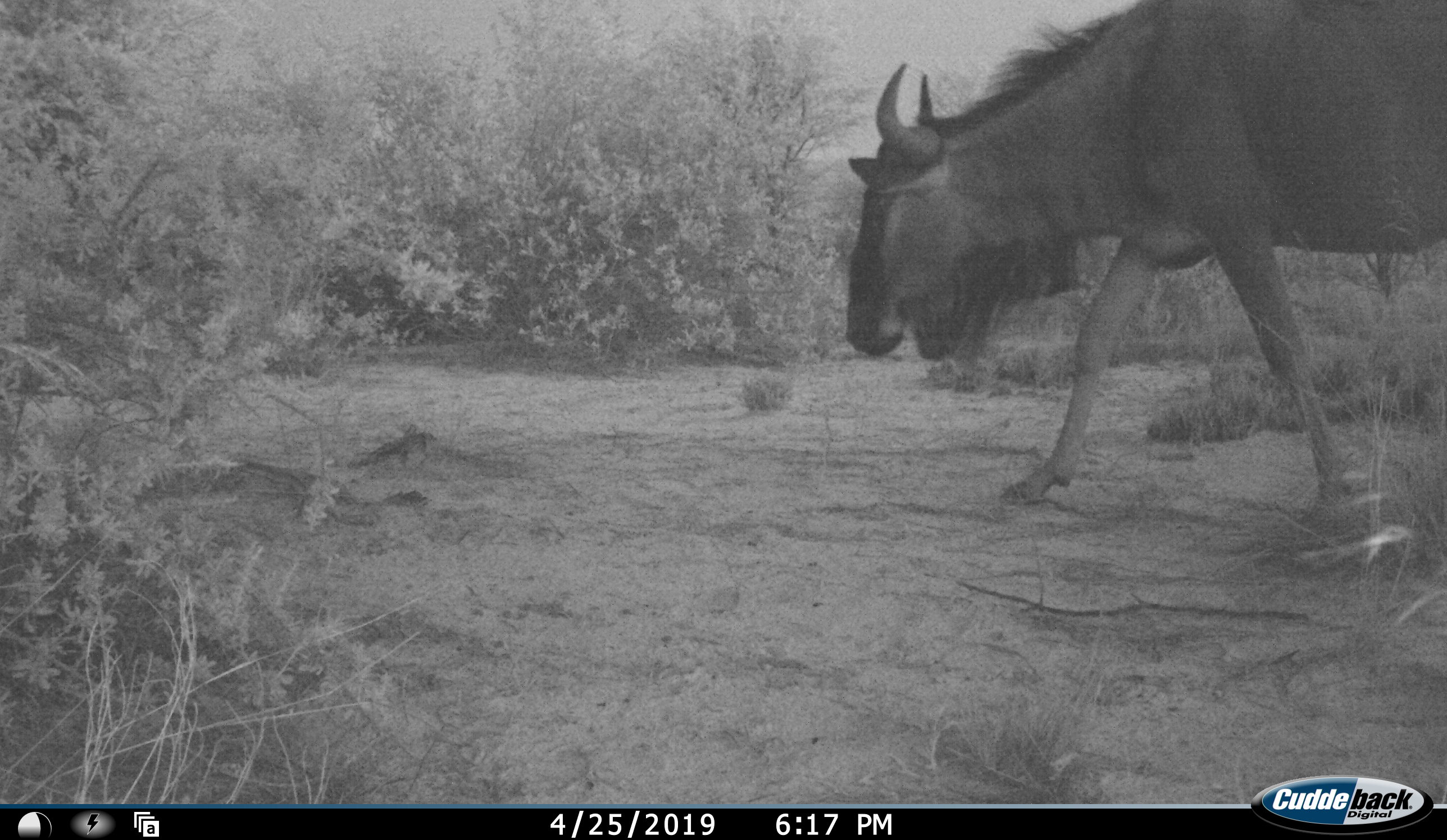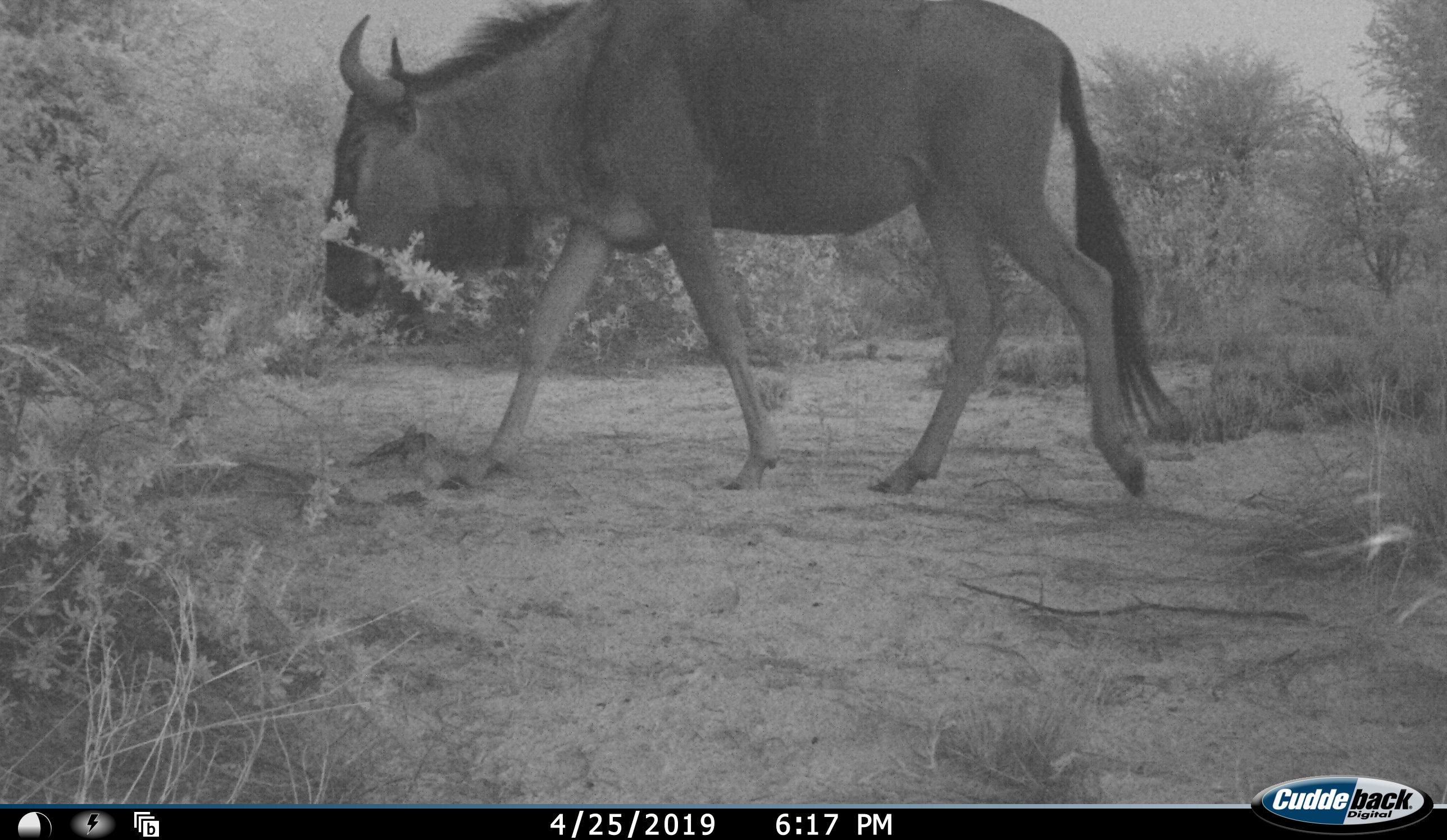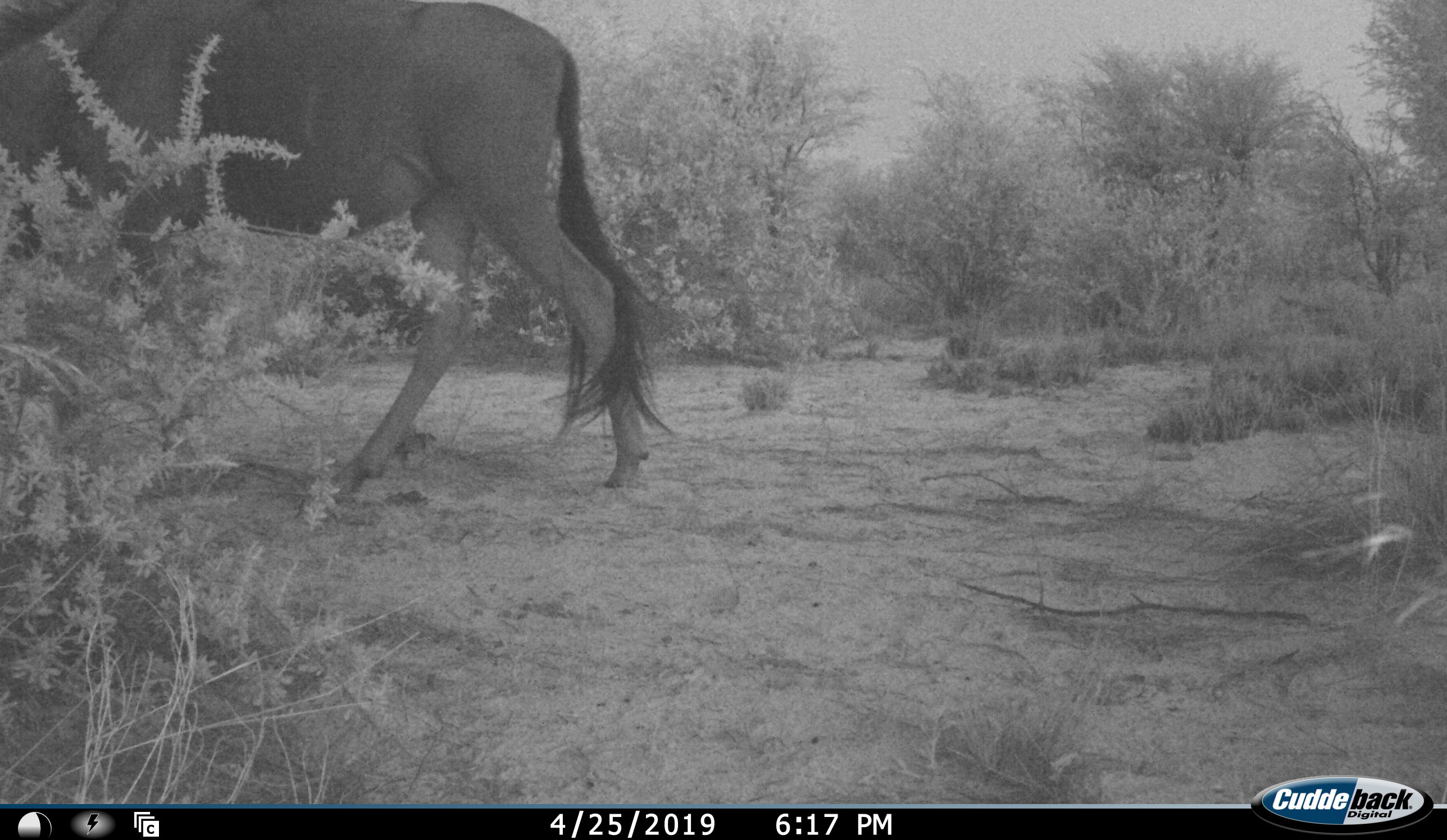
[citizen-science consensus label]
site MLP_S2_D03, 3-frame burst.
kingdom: Animalia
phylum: Chordata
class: Mammalia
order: Artiodactyla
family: Bovidae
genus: Connochaetes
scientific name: Connochaetes taurinus taurinus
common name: blue wildebeest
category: wildebeestblue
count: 1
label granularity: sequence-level